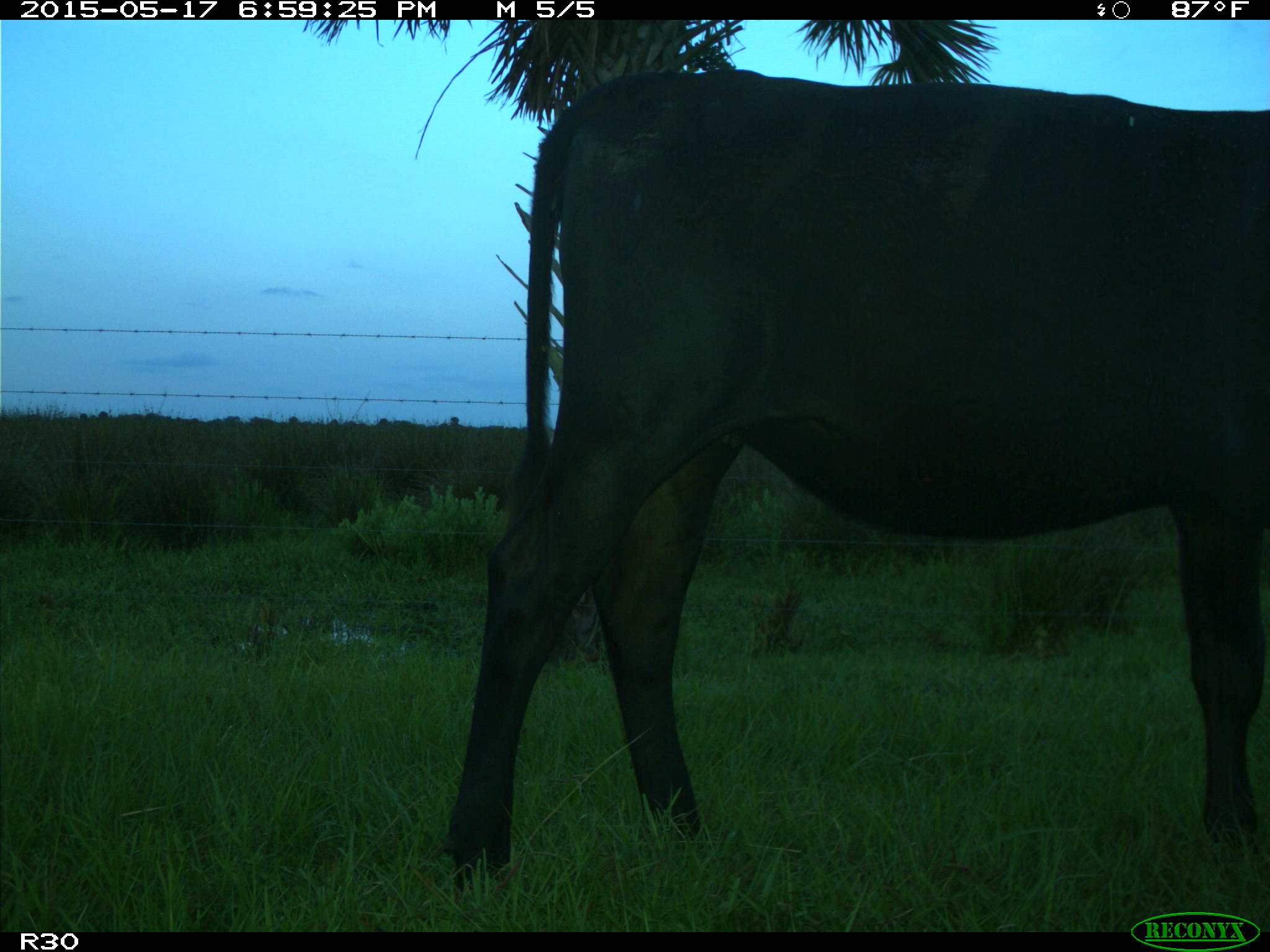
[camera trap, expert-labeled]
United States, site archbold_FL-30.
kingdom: Animalia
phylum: Chordata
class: Mammalia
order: Artiodactyla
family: Bovidae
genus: Bos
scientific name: Bos taurus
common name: domestic cow